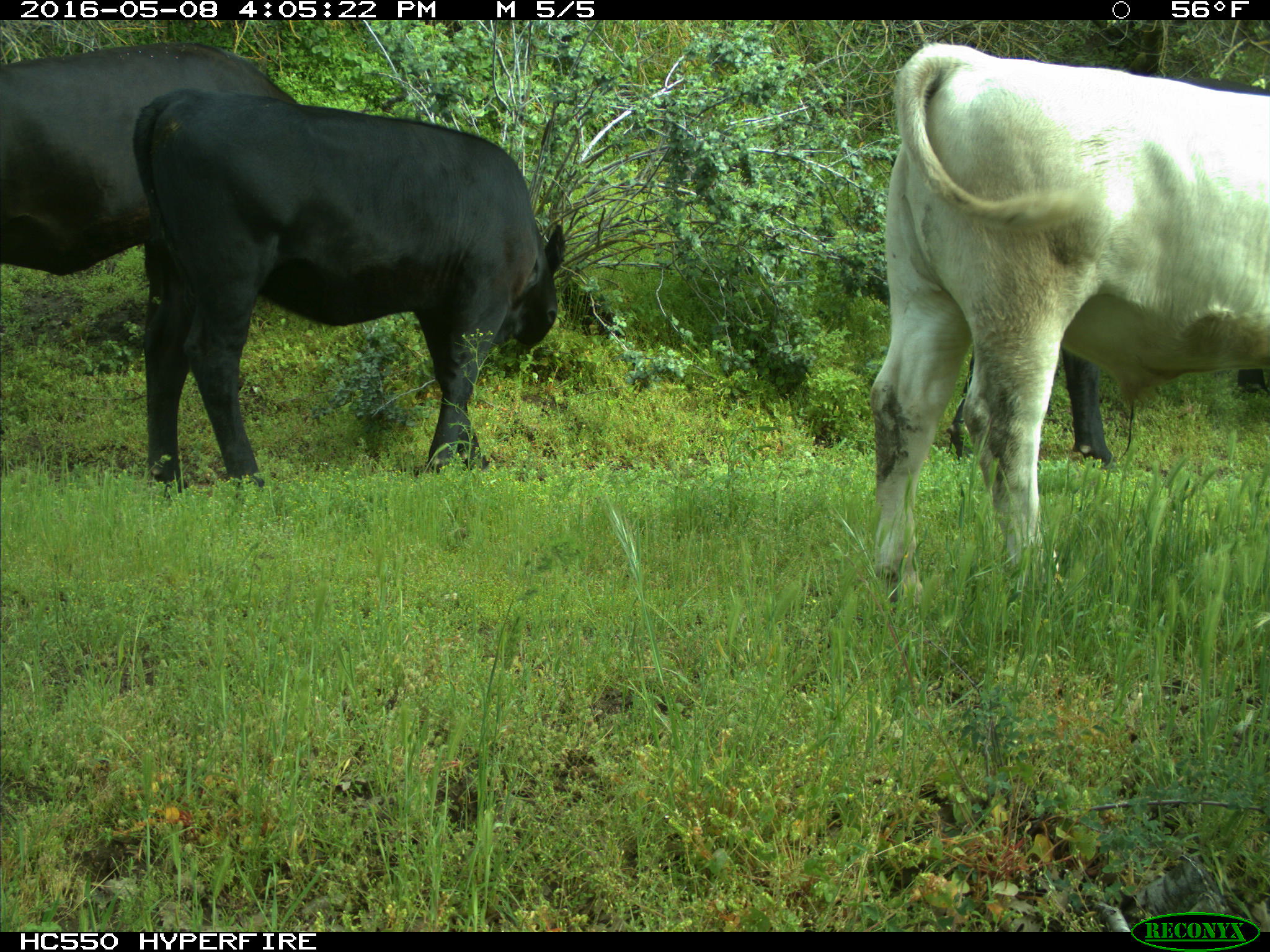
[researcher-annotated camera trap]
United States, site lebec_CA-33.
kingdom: Animalia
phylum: Chordata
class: Mammalia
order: Artiodactyla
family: Bovidae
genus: Bos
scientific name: Bos taurus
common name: domestic cow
Bos taurus (domestic cow).